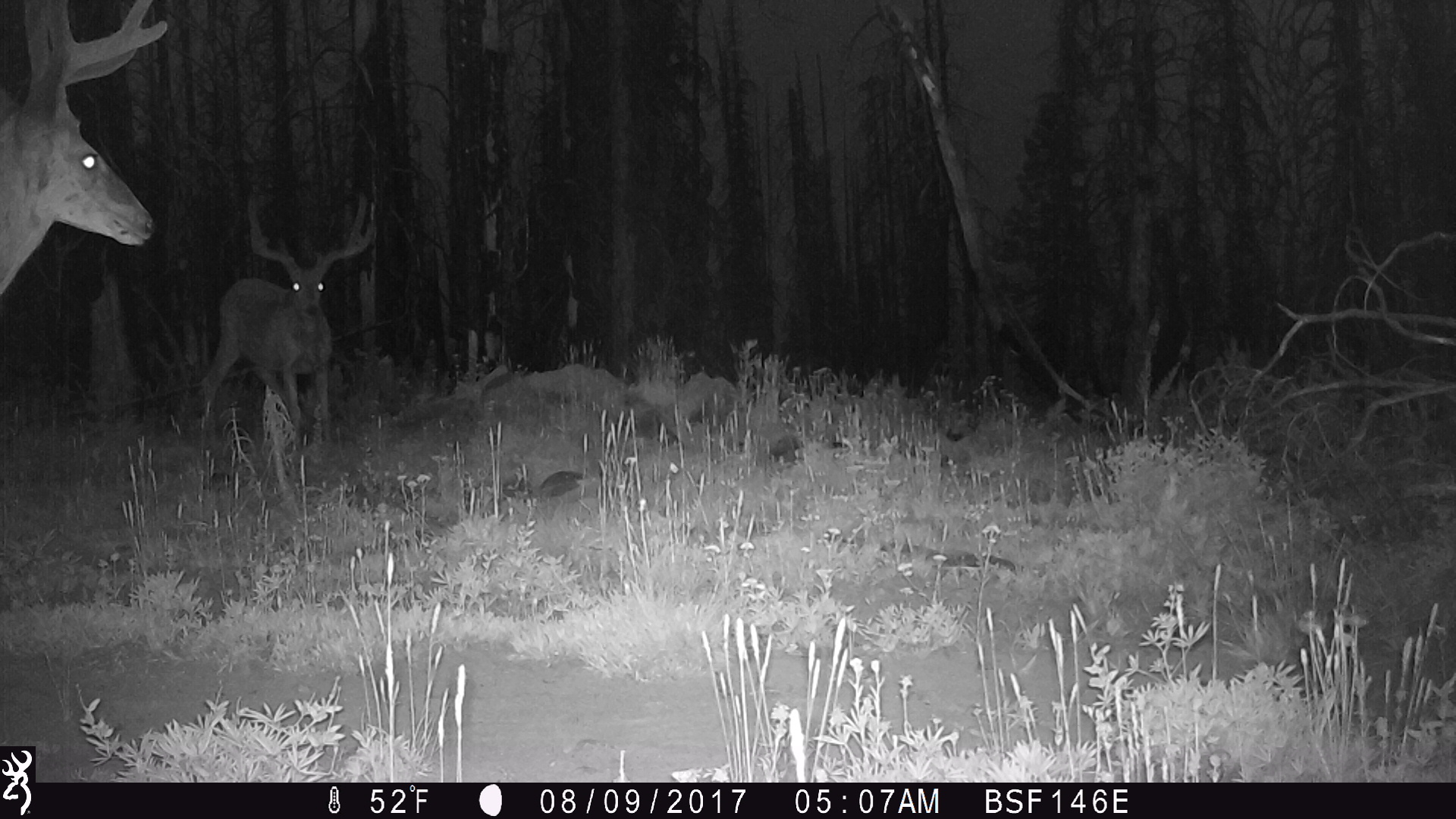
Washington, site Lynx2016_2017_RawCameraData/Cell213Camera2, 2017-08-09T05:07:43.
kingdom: Animalia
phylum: Chordata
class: Mammalia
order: Artiodactyla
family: Cervidae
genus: Odocoileus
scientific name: Odocoileus hemionus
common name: mule deer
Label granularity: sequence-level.